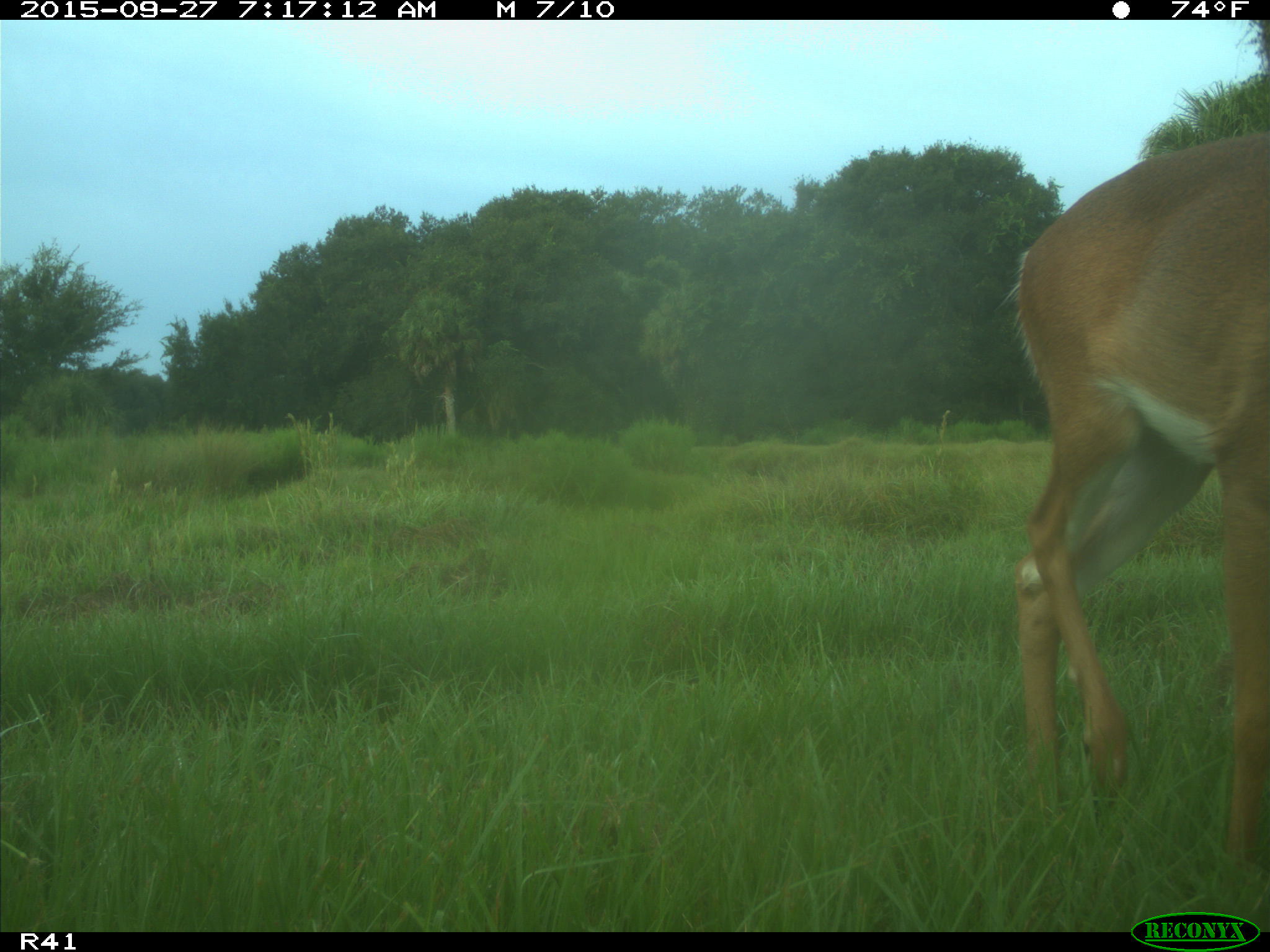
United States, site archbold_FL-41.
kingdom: Animalia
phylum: Chordata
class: Mammalia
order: Artiodactyla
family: Cervidae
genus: Odocoileus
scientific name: Odocoileus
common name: deer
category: unidentified deer